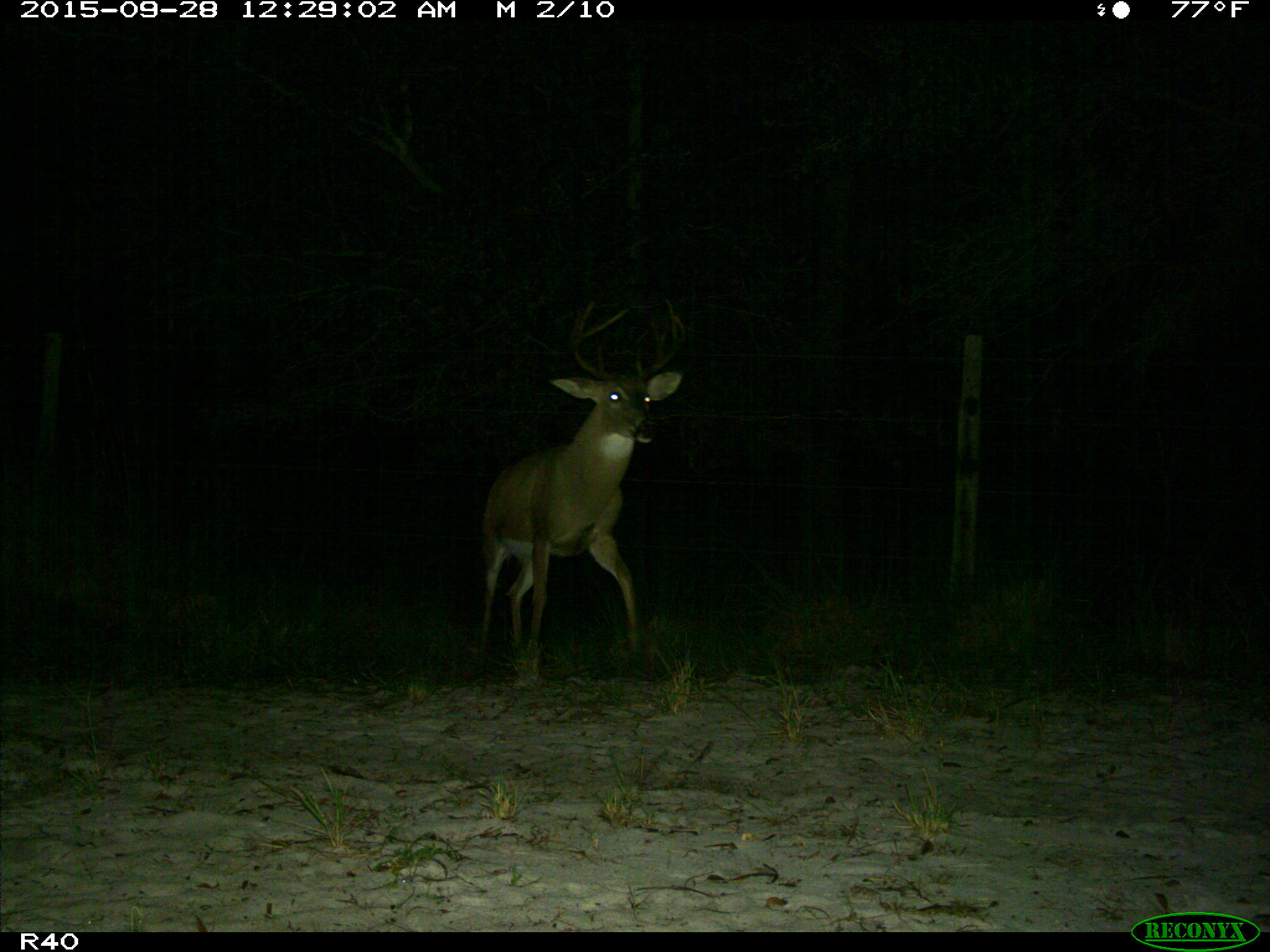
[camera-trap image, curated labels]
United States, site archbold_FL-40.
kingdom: Animalia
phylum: Chordata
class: Mammalia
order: Artiodactyla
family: Cervidae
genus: Odocoileus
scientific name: Odocoileus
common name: deer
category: unidentified deer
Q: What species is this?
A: Unidentified deer (deer) (Odocoileus).